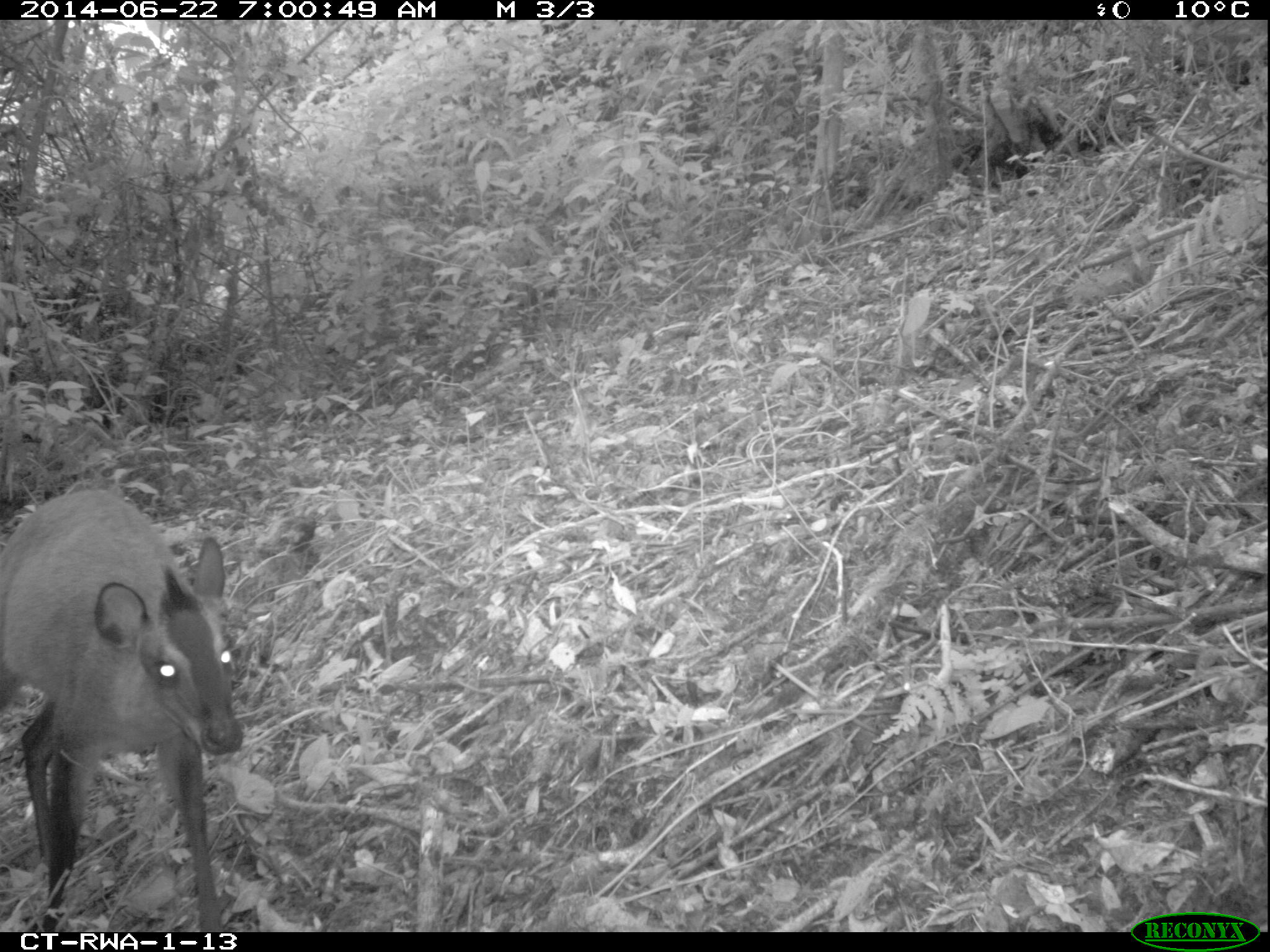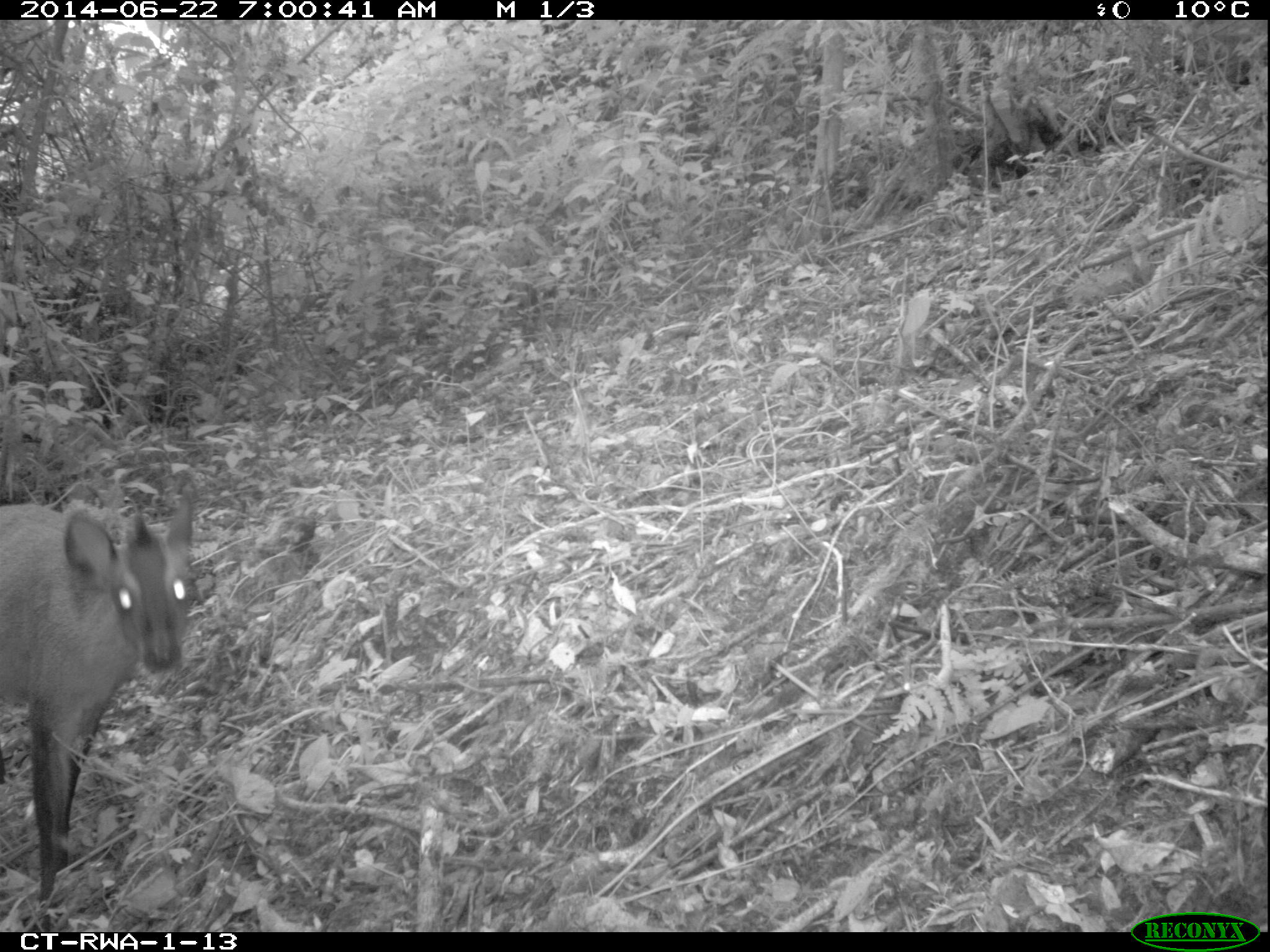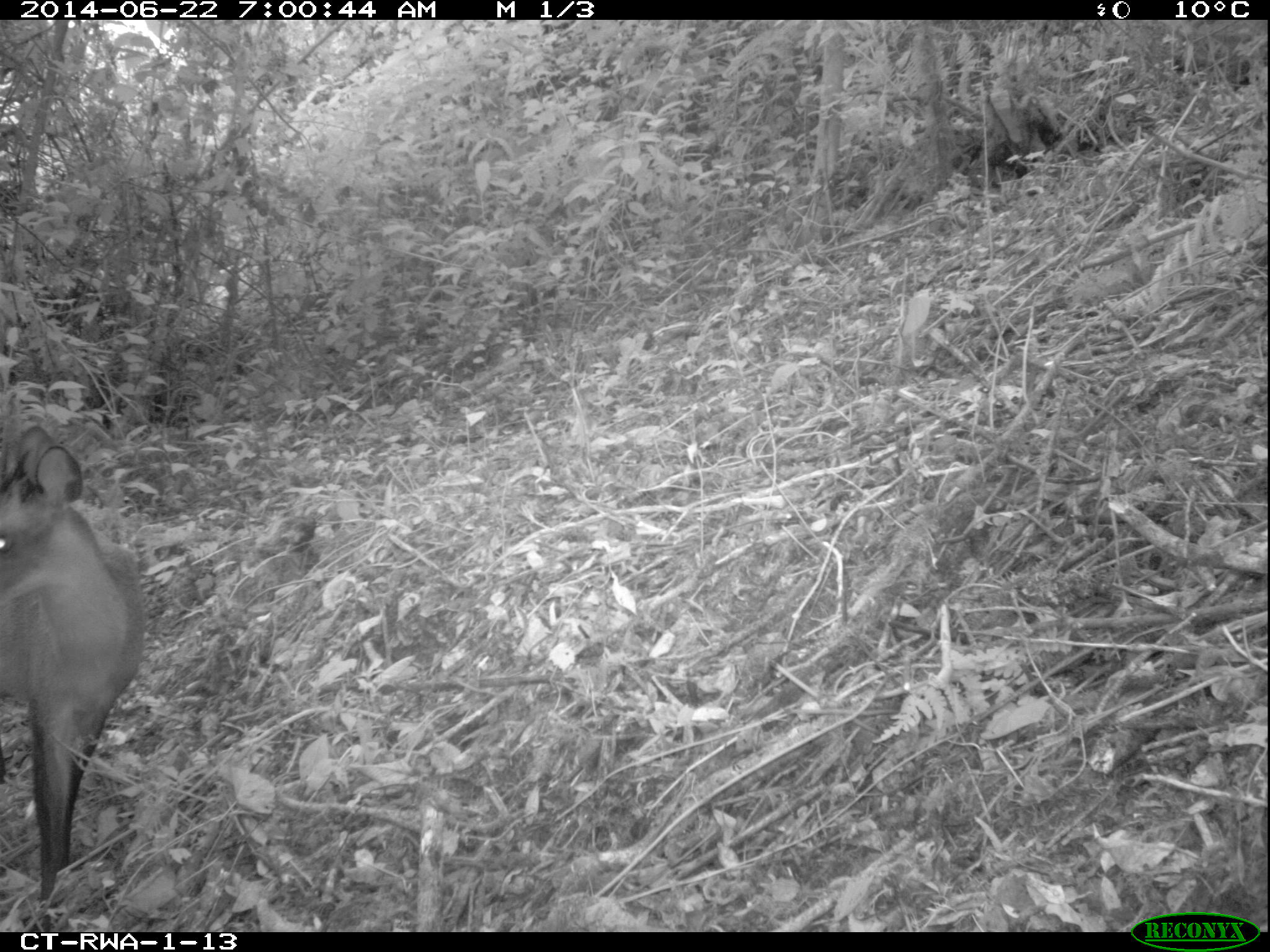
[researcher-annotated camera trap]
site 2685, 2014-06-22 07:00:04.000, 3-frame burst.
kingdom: Animalia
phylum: Chordata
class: Mammalia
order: Artiodactyla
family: Bovidae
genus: Cephalophus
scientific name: Cephalophus nigrifrons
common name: black-fronted duiker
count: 1